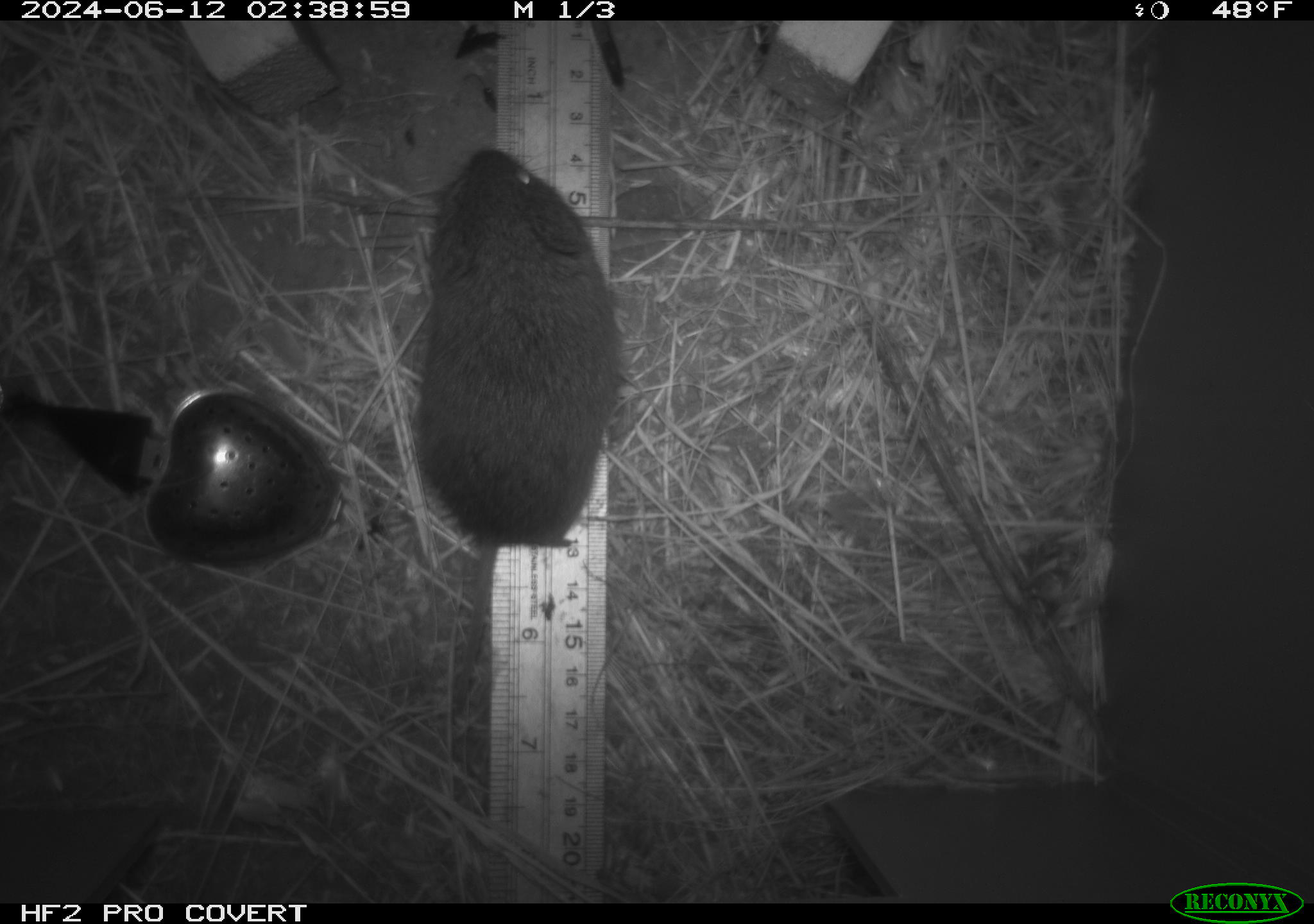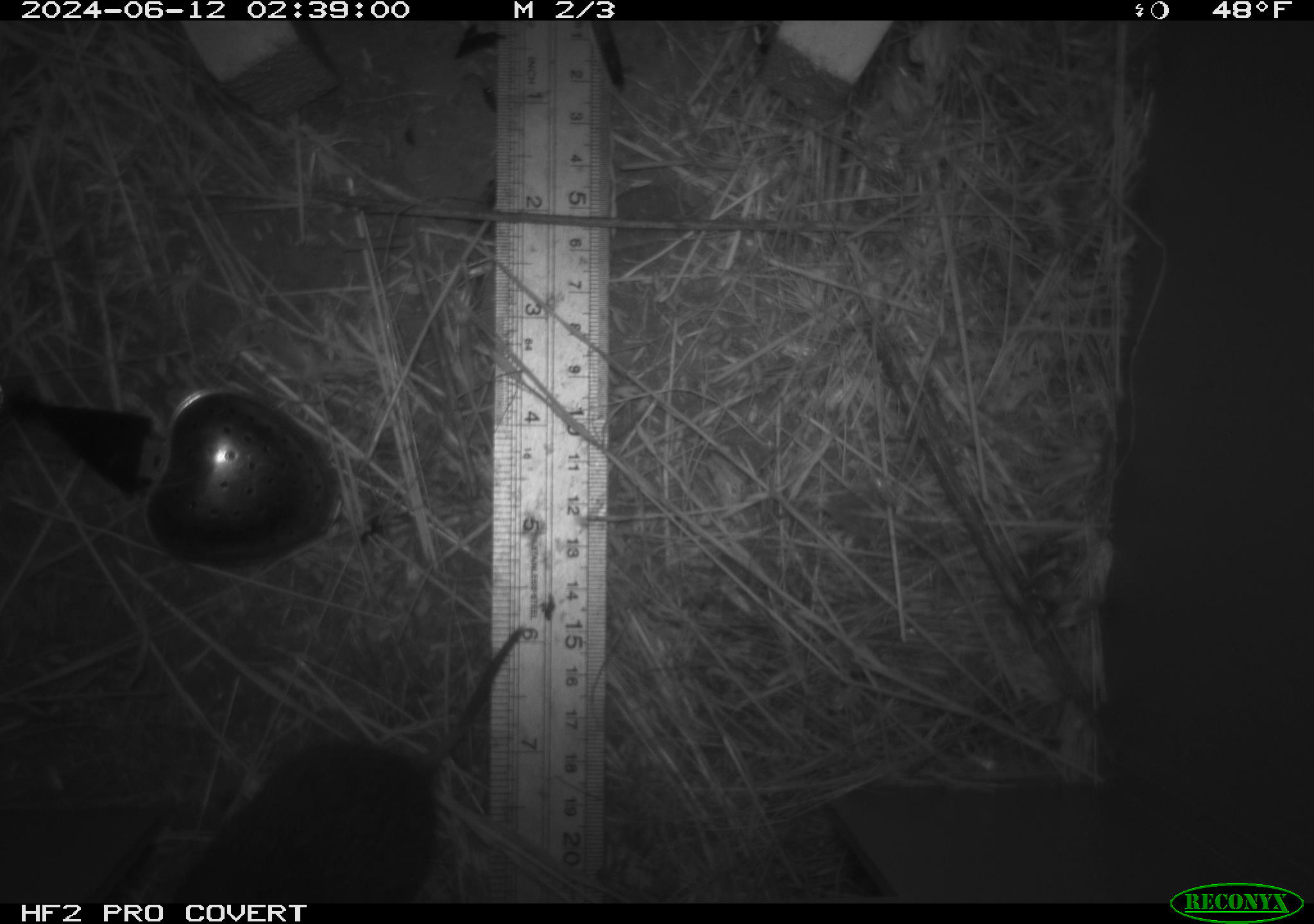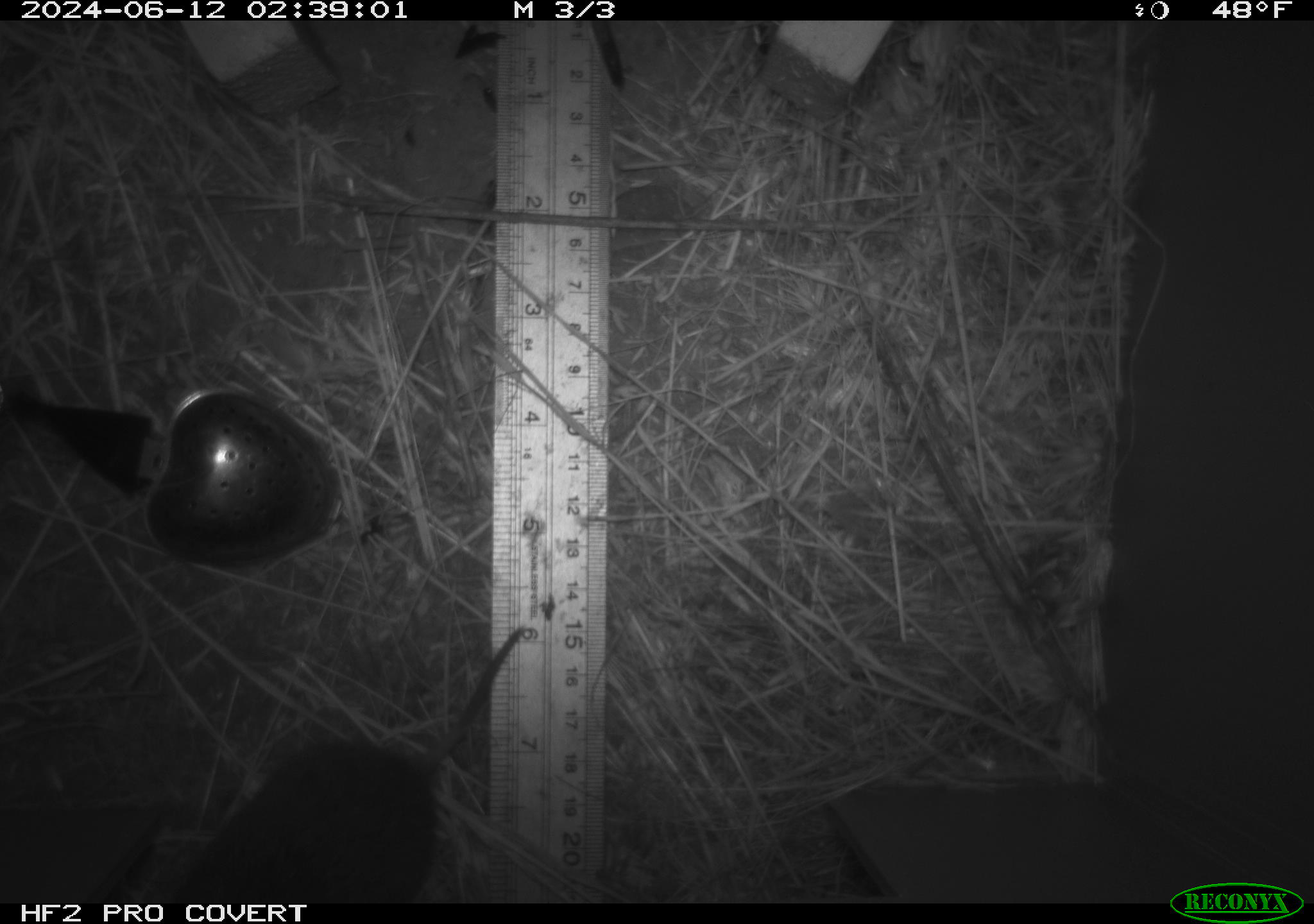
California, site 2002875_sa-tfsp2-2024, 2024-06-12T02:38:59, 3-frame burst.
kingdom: Animalia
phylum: Chordata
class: Mammalia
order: Rodentia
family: Cricetidae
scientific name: Arvicolinae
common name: voles, lemmings, and muskrats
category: arvicolinae subfamily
Arvicolinae subfamily (voles, lemmings, and muskrats) (Arvicolinae).